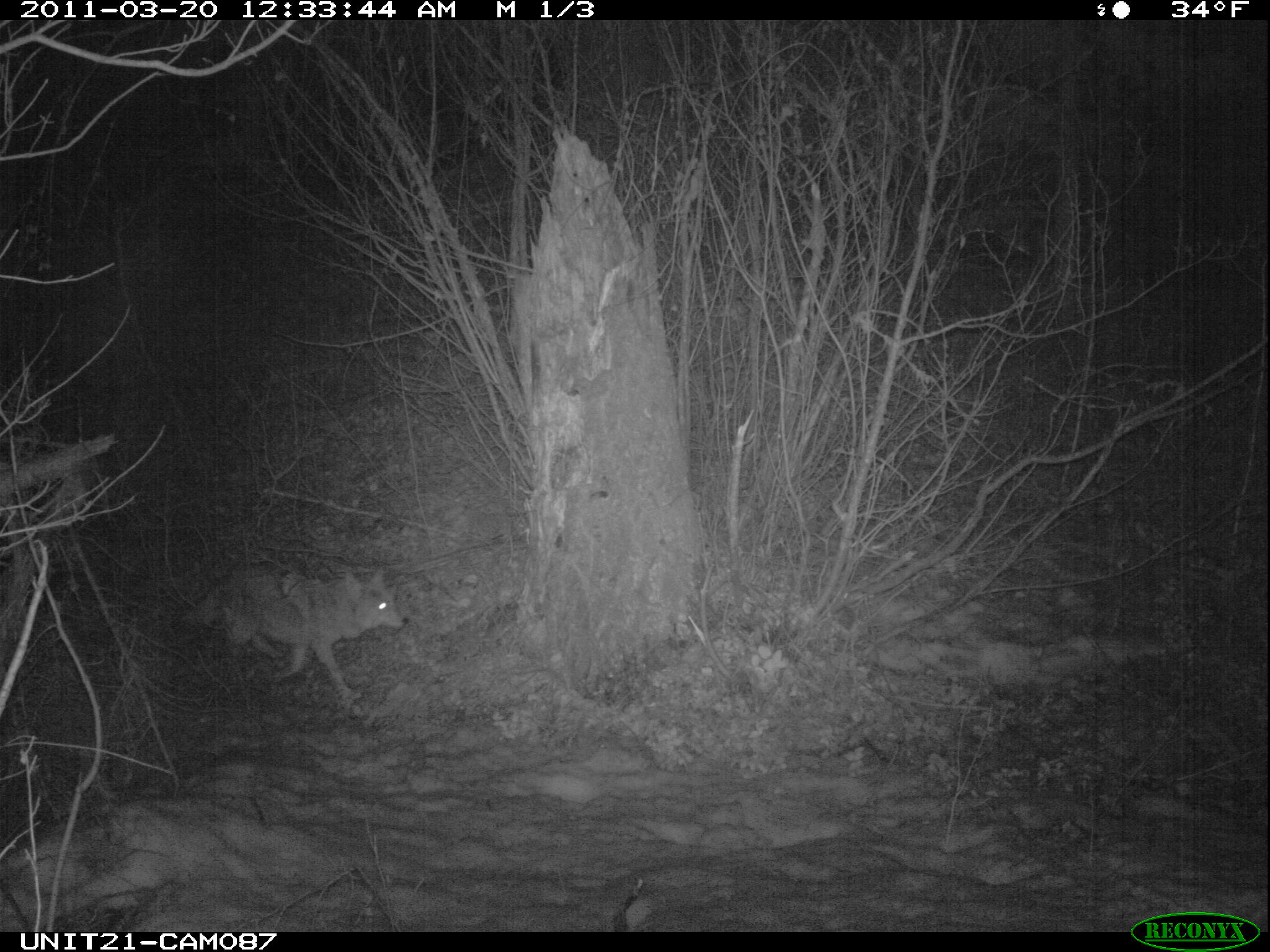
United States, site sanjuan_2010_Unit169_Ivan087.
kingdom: Animalia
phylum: Chordata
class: Mammalia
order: Carnivora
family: Canidae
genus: Canis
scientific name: Canis latrans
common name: coyote